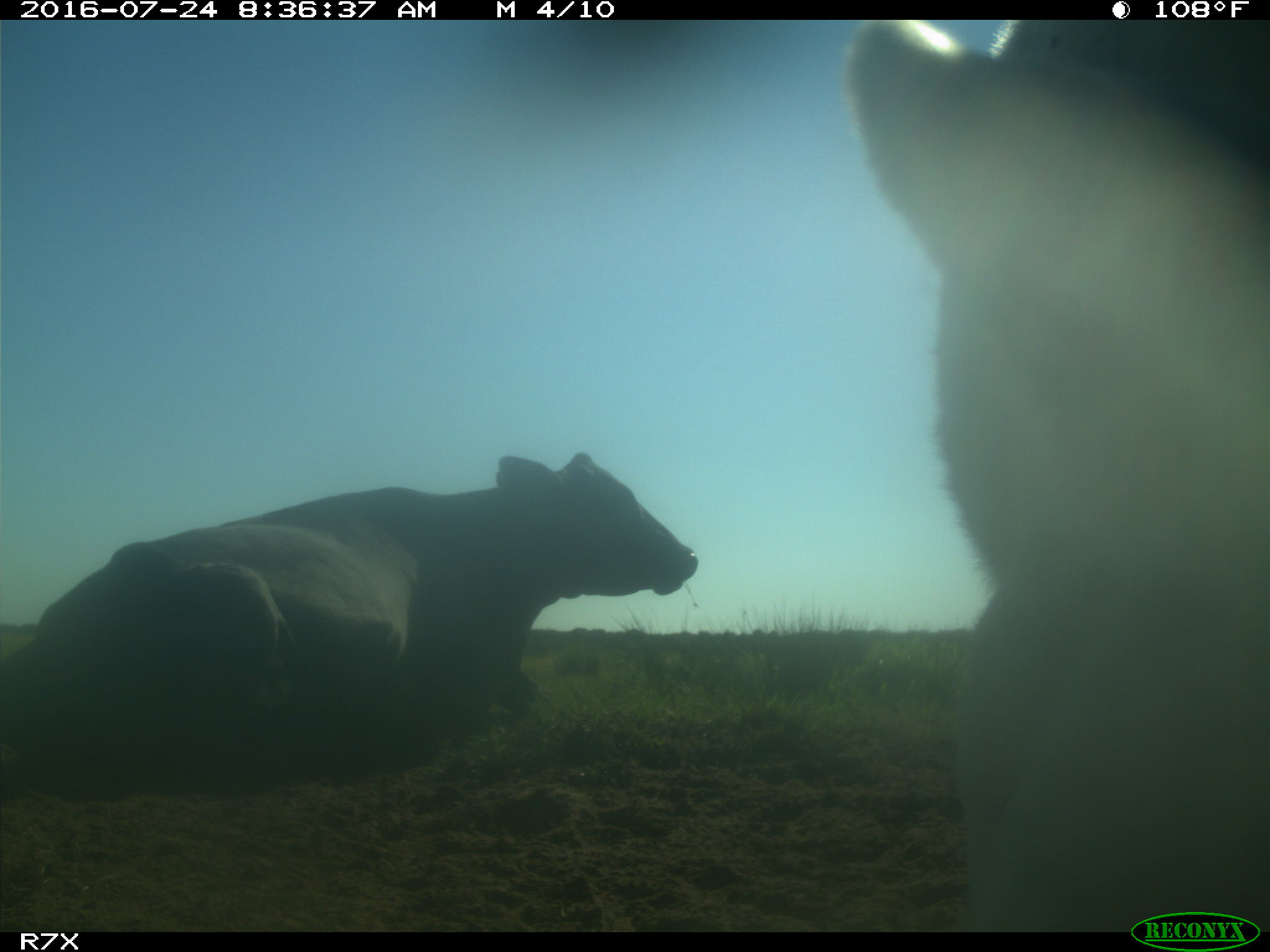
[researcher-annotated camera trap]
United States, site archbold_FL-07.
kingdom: Animalia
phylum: Chordata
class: Mammalia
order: Artiodactyla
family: Bovidae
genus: Bos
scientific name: Bos taurus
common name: domestic cow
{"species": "Bos taurus (domestic cow)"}